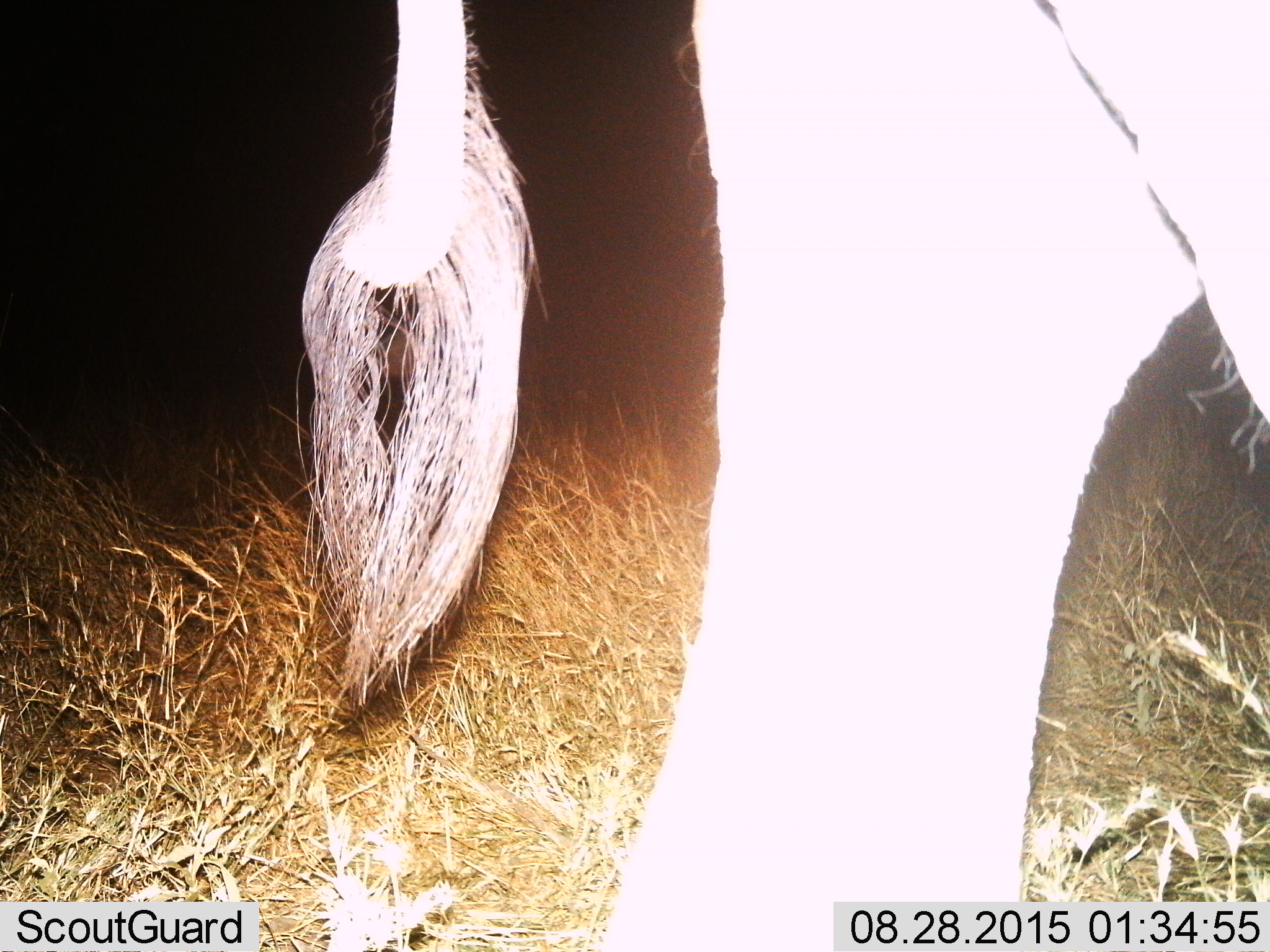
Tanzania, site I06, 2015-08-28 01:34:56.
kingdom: Animalia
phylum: Chordata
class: Mammalia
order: Proboscidea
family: Elephantidae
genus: Loxodonta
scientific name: Loxodonta africana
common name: african bush elephant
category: elephant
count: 1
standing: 29%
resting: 0%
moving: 71%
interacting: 0%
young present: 0%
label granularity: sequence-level